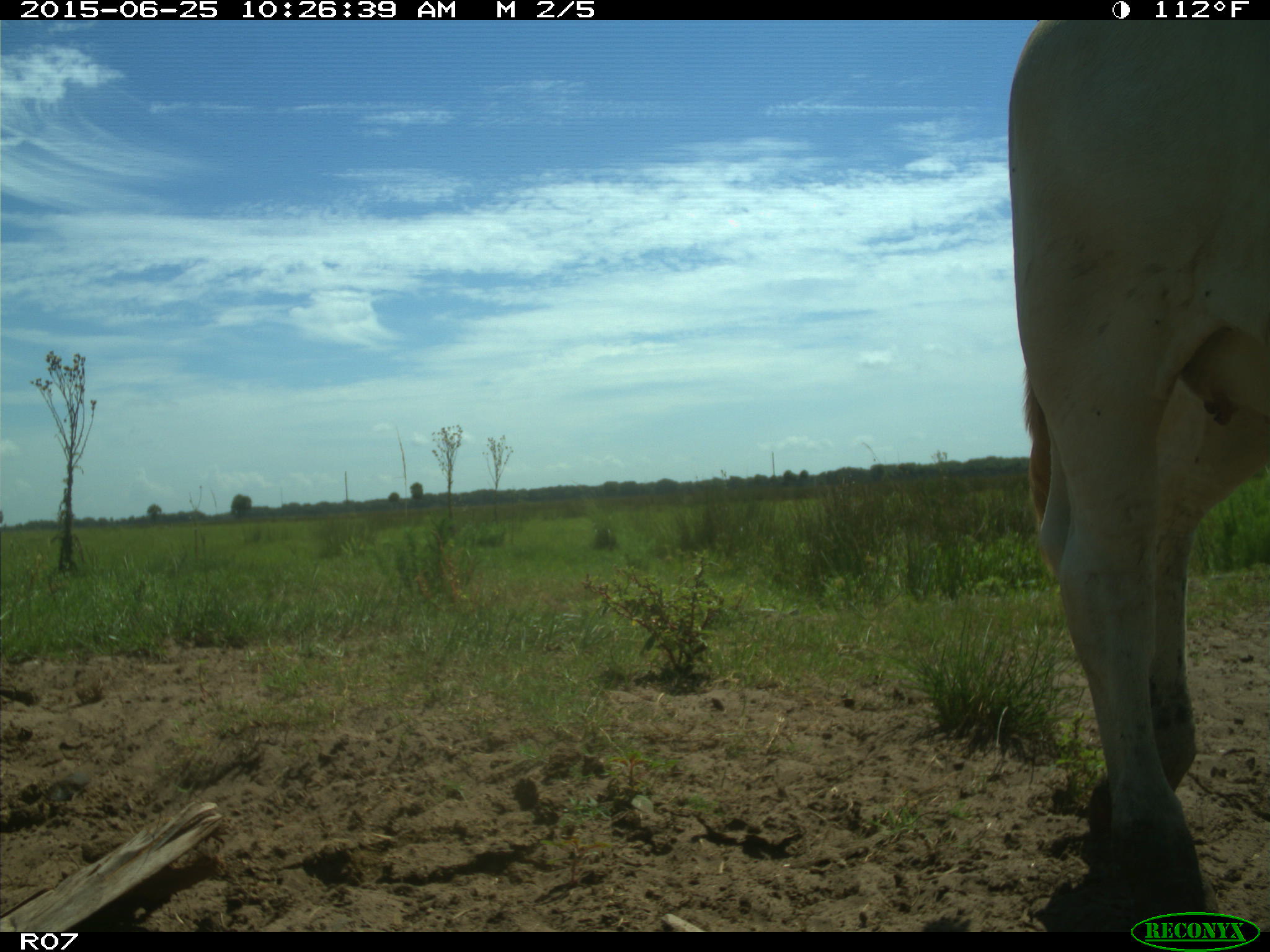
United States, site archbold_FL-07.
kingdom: Animalia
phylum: Chordata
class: Mammalia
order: Artiodactyla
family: Bovidae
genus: Bos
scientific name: Bos taurus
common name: domestic cow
Bos taurus (domestic cow).